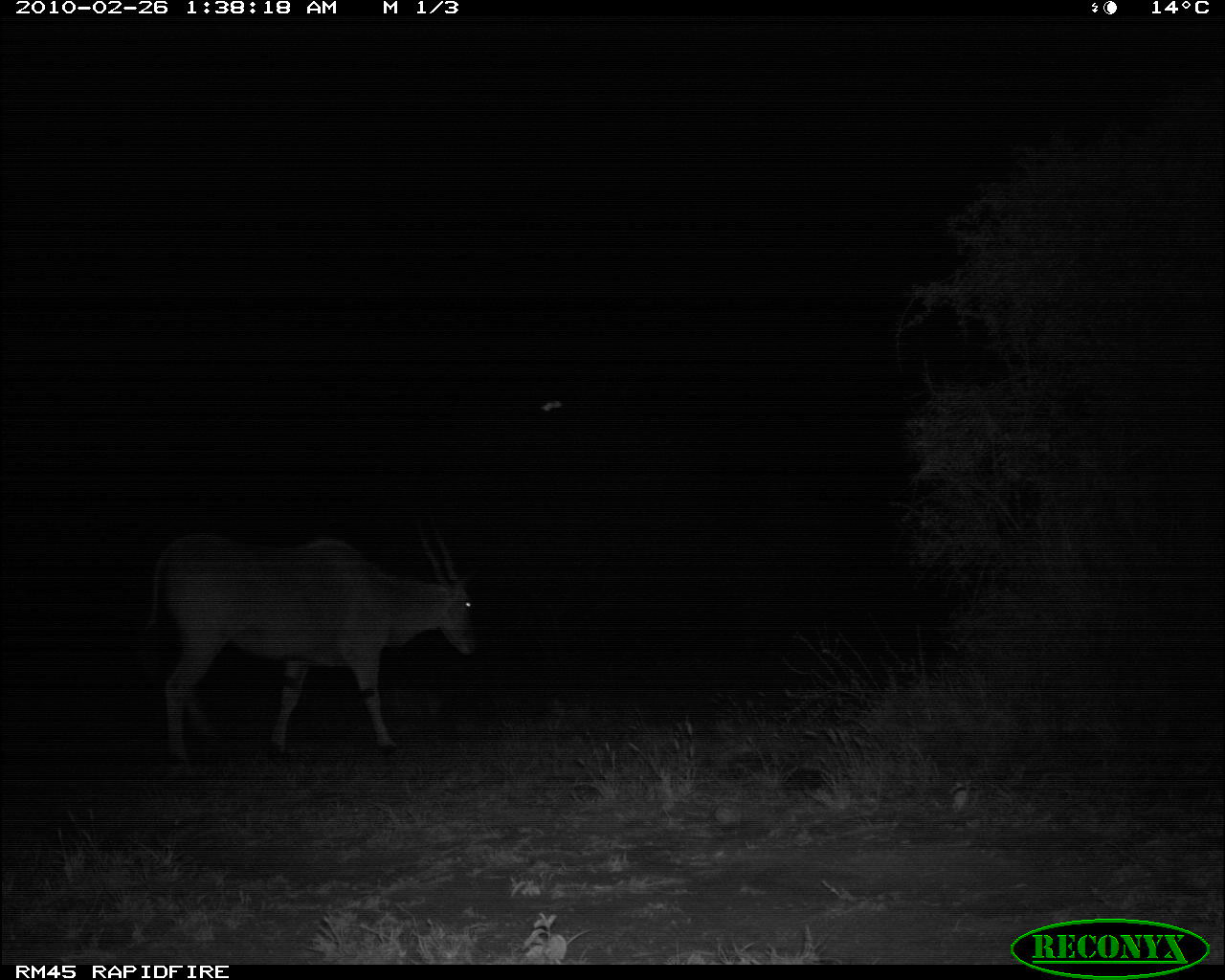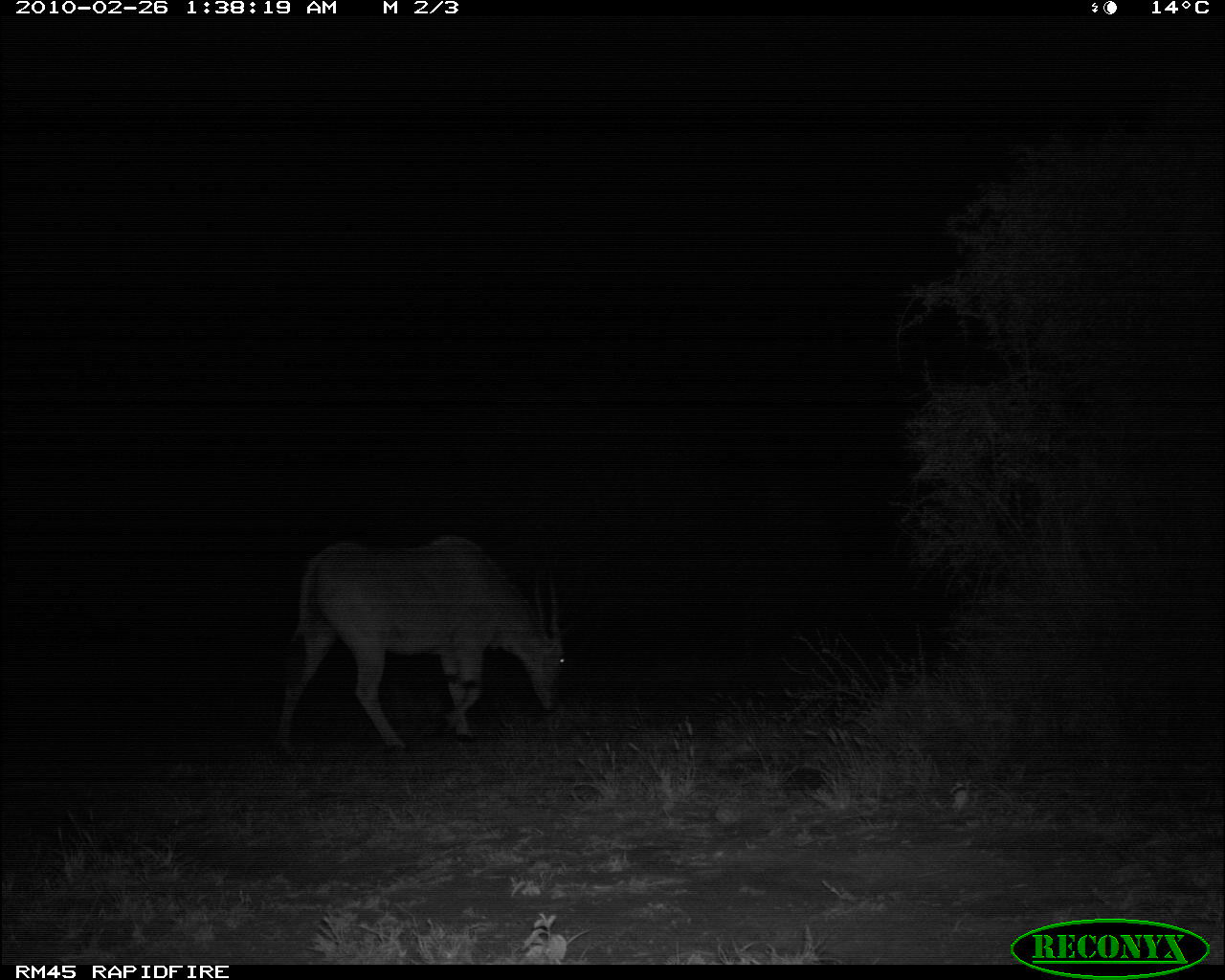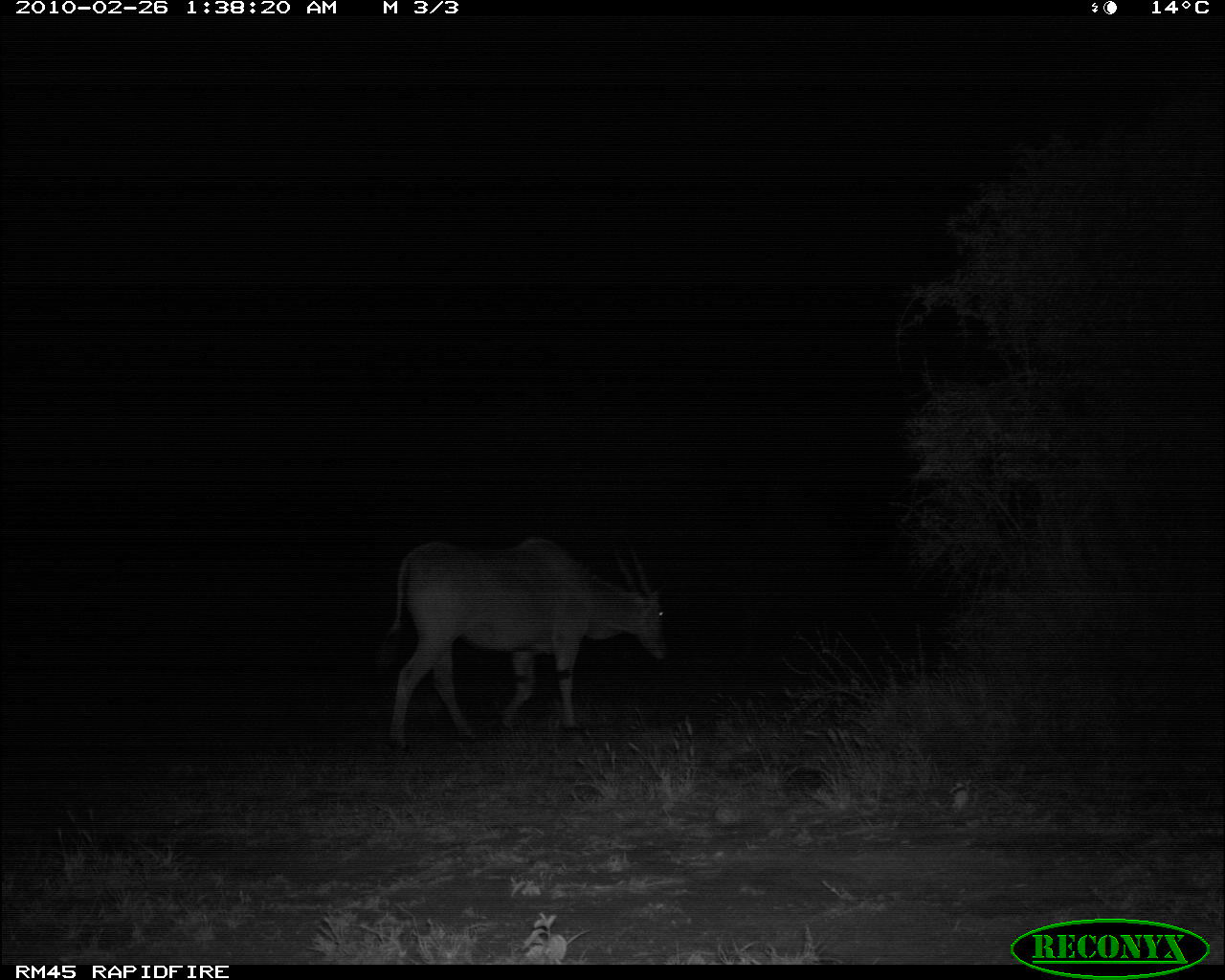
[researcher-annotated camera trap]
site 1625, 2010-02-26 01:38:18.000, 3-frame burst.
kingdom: Animalia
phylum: Chordata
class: Mammalia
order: Artiodactyla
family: Bovidae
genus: Tragelaphus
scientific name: Tragelaphus oryx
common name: eland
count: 1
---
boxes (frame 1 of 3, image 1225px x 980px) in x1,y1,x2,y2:
tragelaphus oryx: 143,514,480,771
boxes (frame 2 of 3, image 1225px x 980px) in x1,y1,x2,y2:
tragelaphus oryx: 269,533,567,763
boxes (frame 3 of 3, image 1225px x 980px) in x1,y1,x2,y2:
tragelaphus oryx: 371,534,670,756